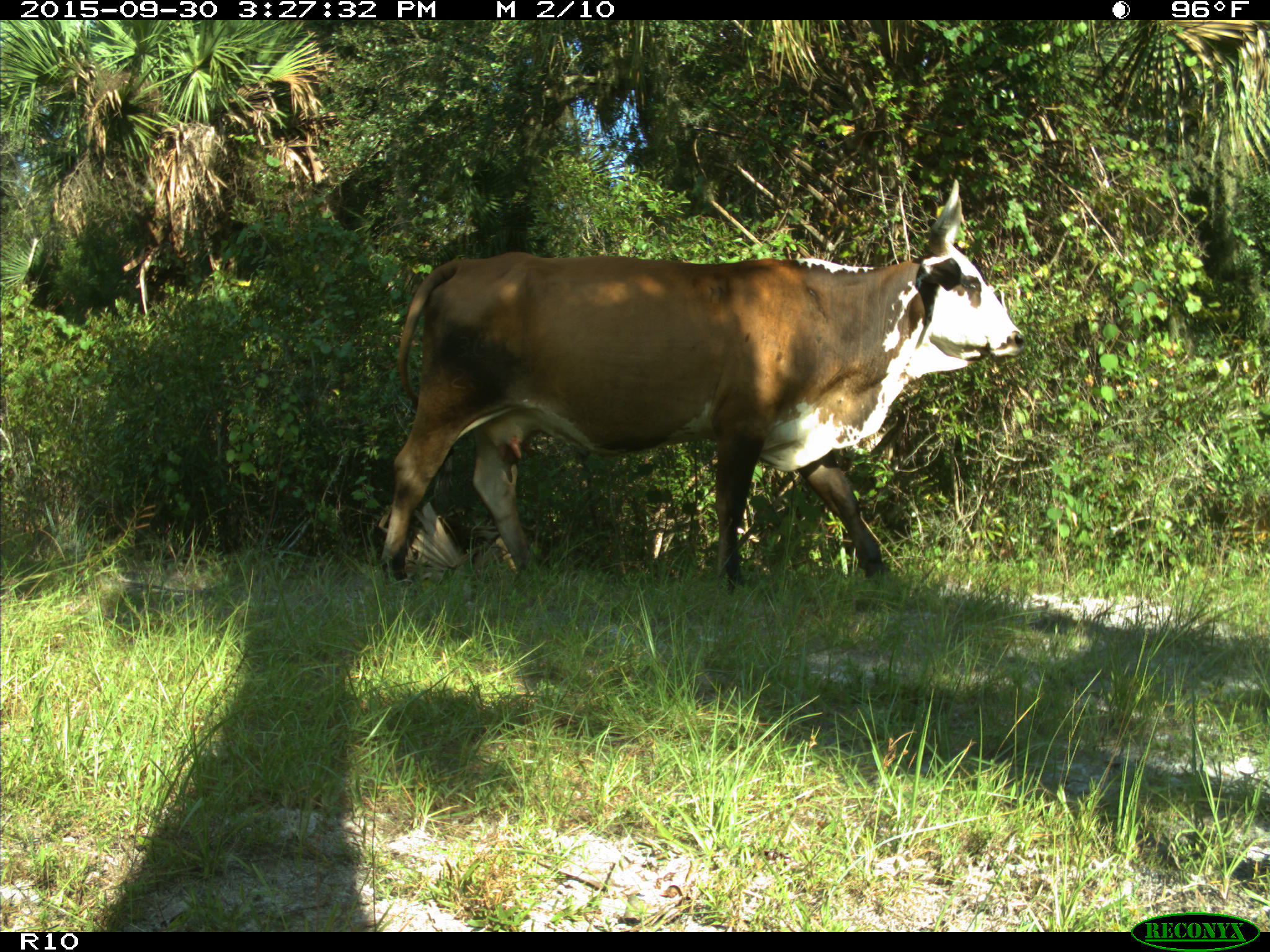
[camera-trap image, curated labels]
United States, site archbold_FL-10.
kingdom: Animalia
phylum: Chordata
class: Mammalia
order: Artiodactyla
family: Bovidae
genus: Bos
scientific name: Bos taurus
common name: domestic cow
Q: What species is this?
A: Bos taurus (domestic cow).